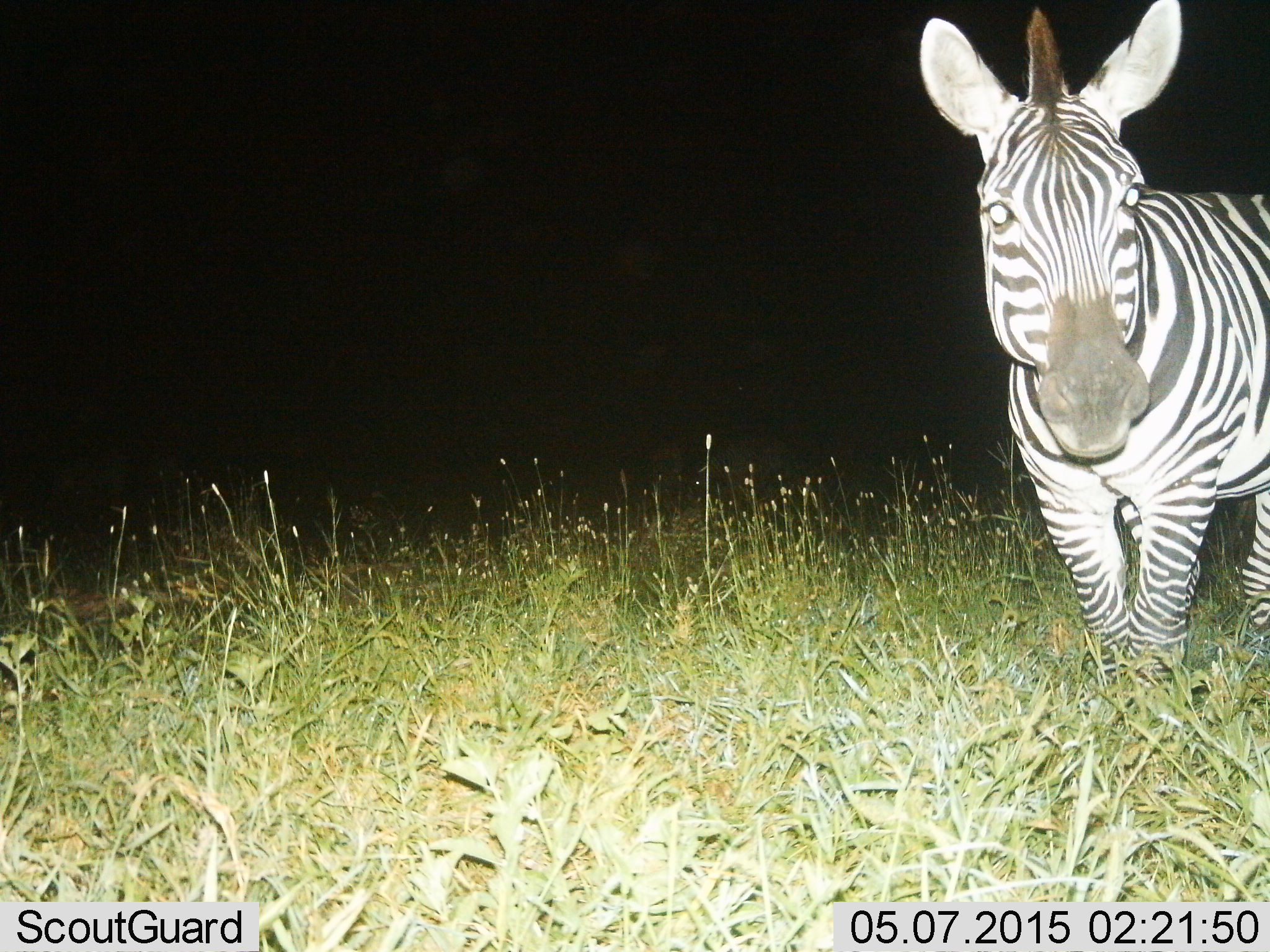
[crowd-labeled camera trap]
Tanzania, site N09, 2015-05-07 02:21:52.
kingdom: Animalia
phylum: Chordata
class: Mammalia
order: Perissodactyla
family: Equidae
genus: Equus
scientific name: Equus quagga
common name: plains zebra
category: zebra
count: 1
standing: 100%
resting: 0%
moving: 0%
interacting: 10%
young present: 0%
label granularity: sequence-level